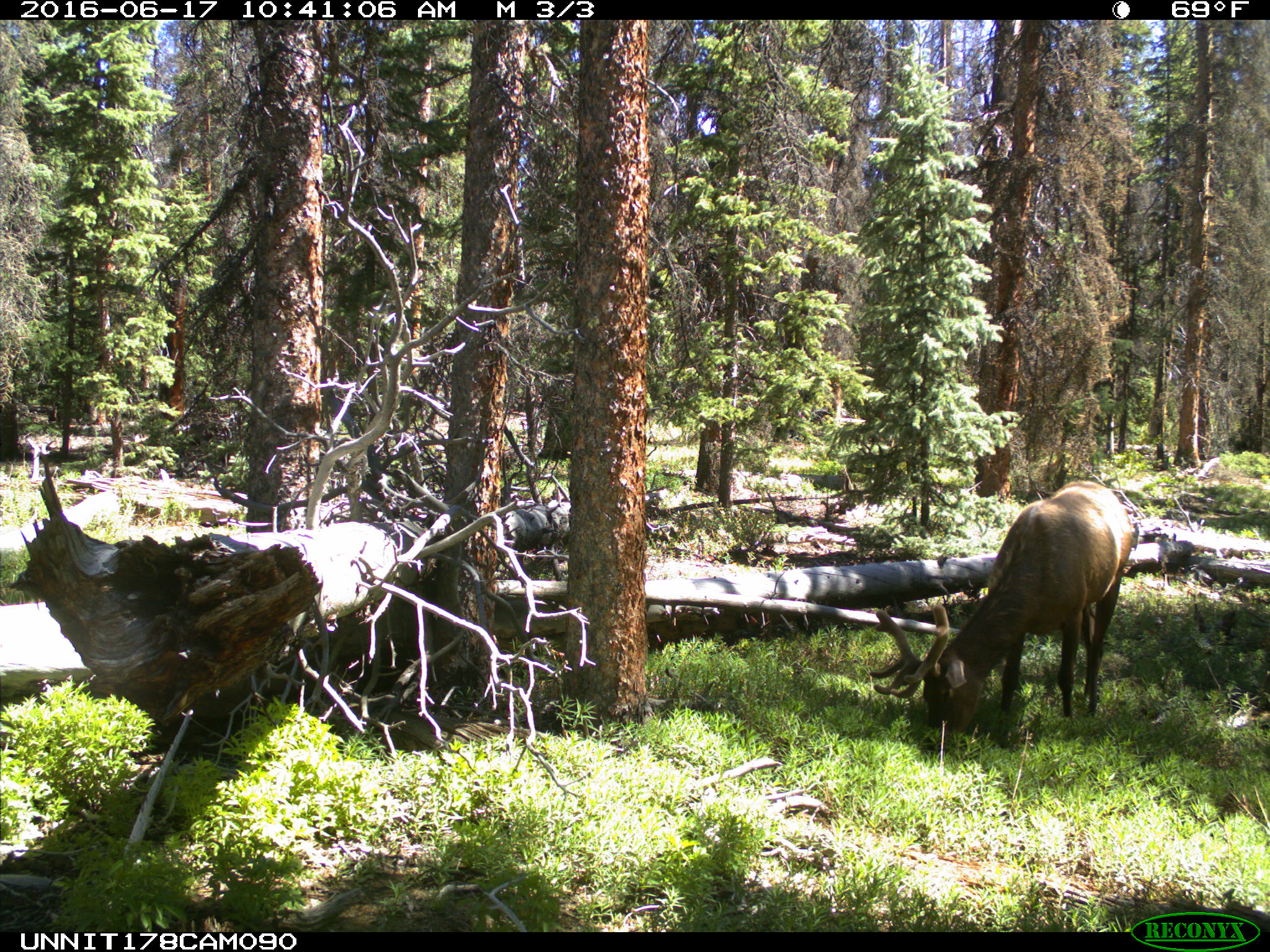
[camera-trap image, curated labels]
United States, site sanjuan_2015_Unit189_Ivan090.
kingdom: Animalia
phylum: Chordata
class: Mammalia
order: Artiodactyla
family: Cervidae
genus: Cervus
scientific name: Cervus elaphus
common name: red deer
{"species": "Cervus elaphus (red deer)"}